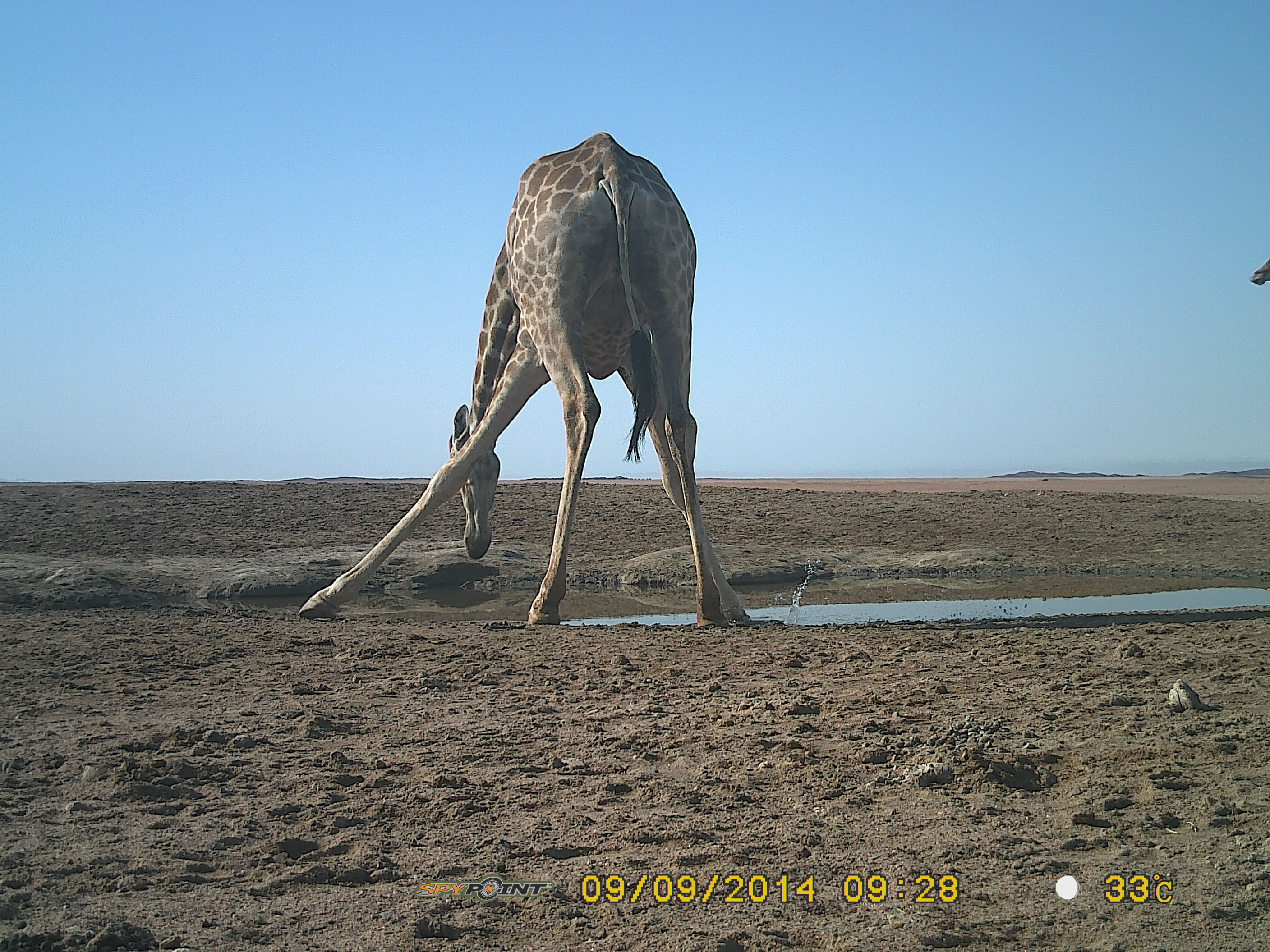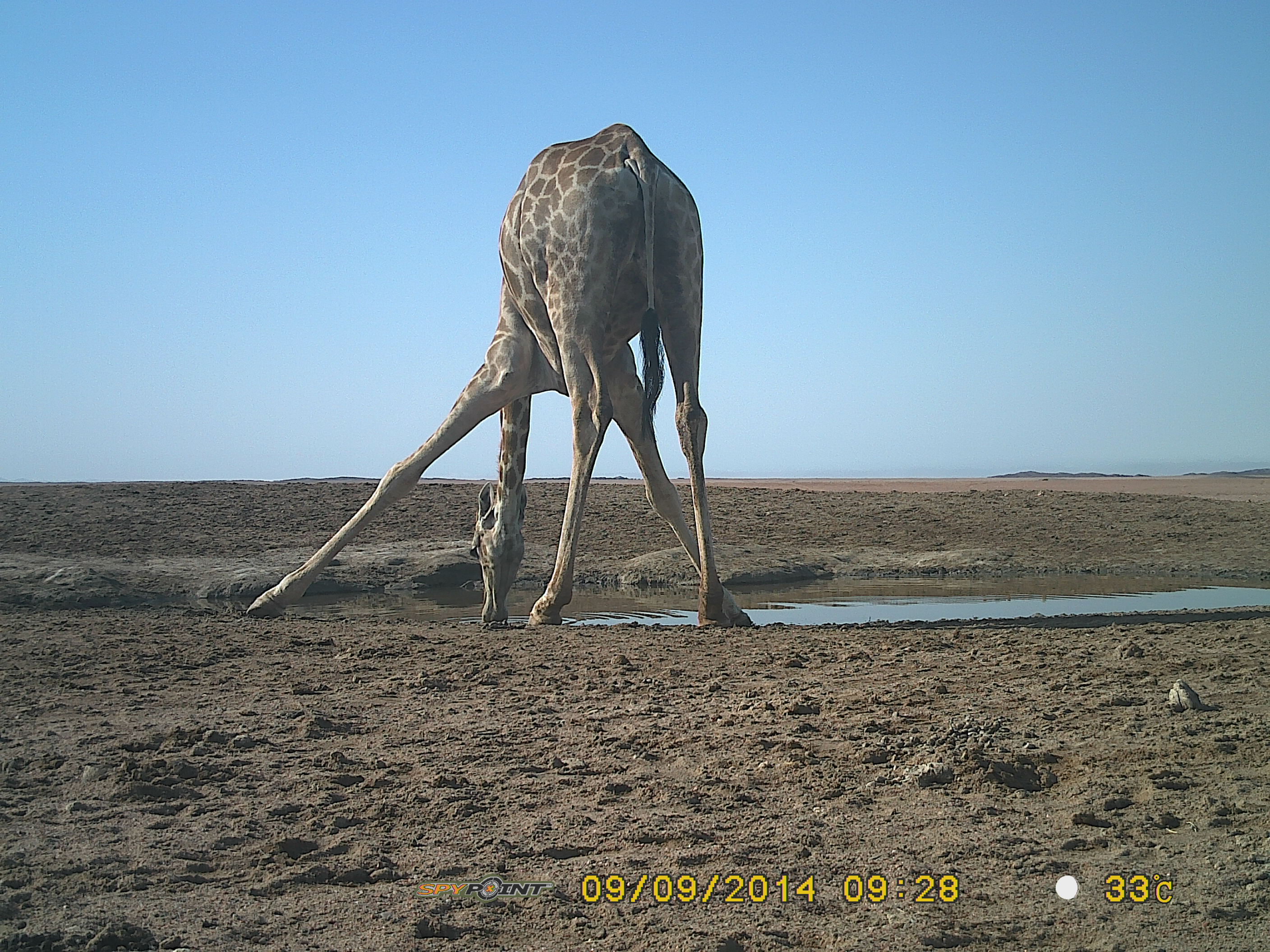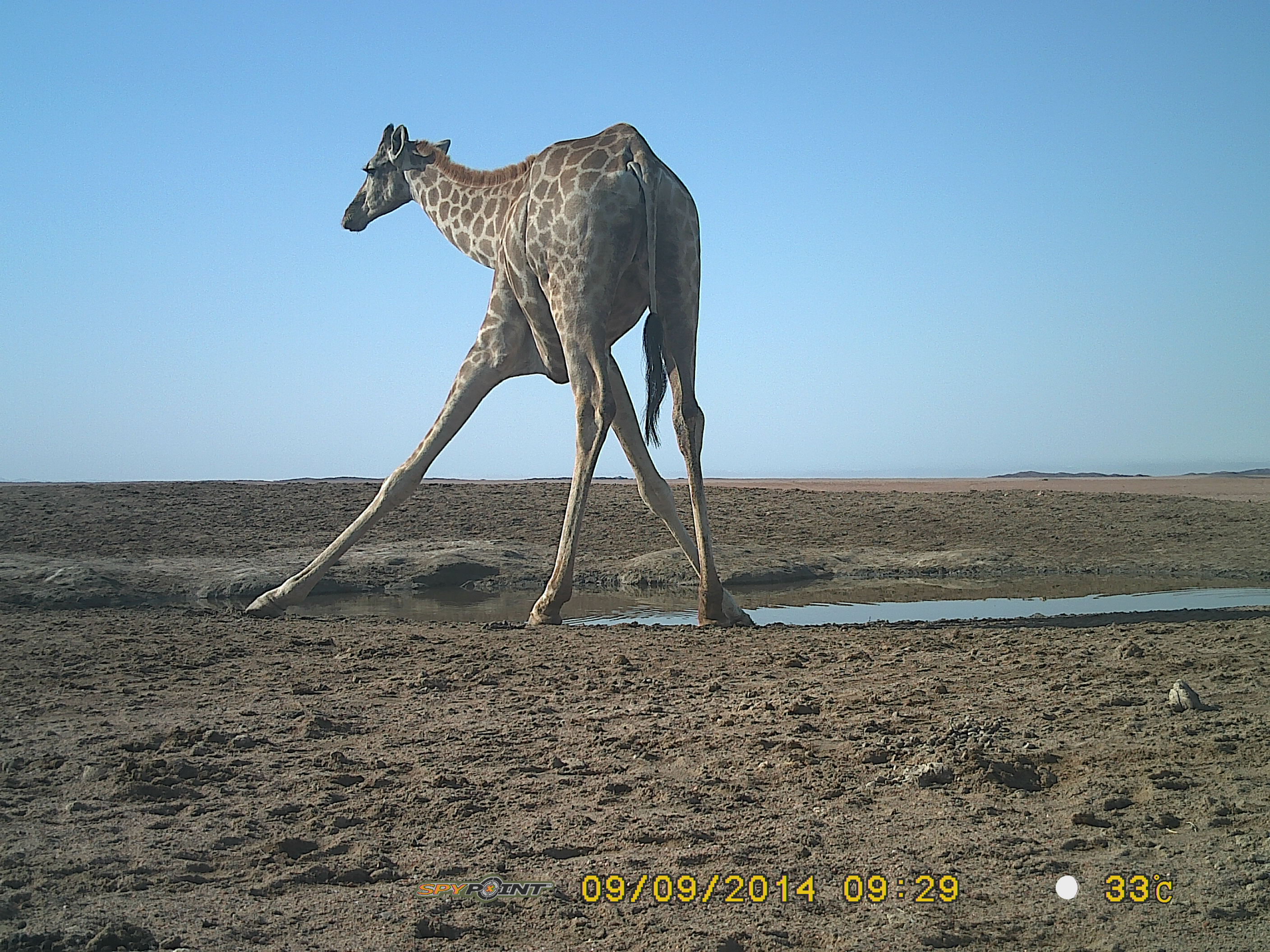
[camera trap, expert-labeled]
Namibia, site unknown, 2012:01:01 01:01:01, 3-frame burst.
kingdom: Animalia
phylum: Chordata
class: Mammalia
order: Artiodactyla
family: Giraffidae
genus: Giraffa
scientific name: Giraffa camelopardalis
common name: giraffe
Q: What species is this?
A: Giraffa camelopardalis (giraffe).